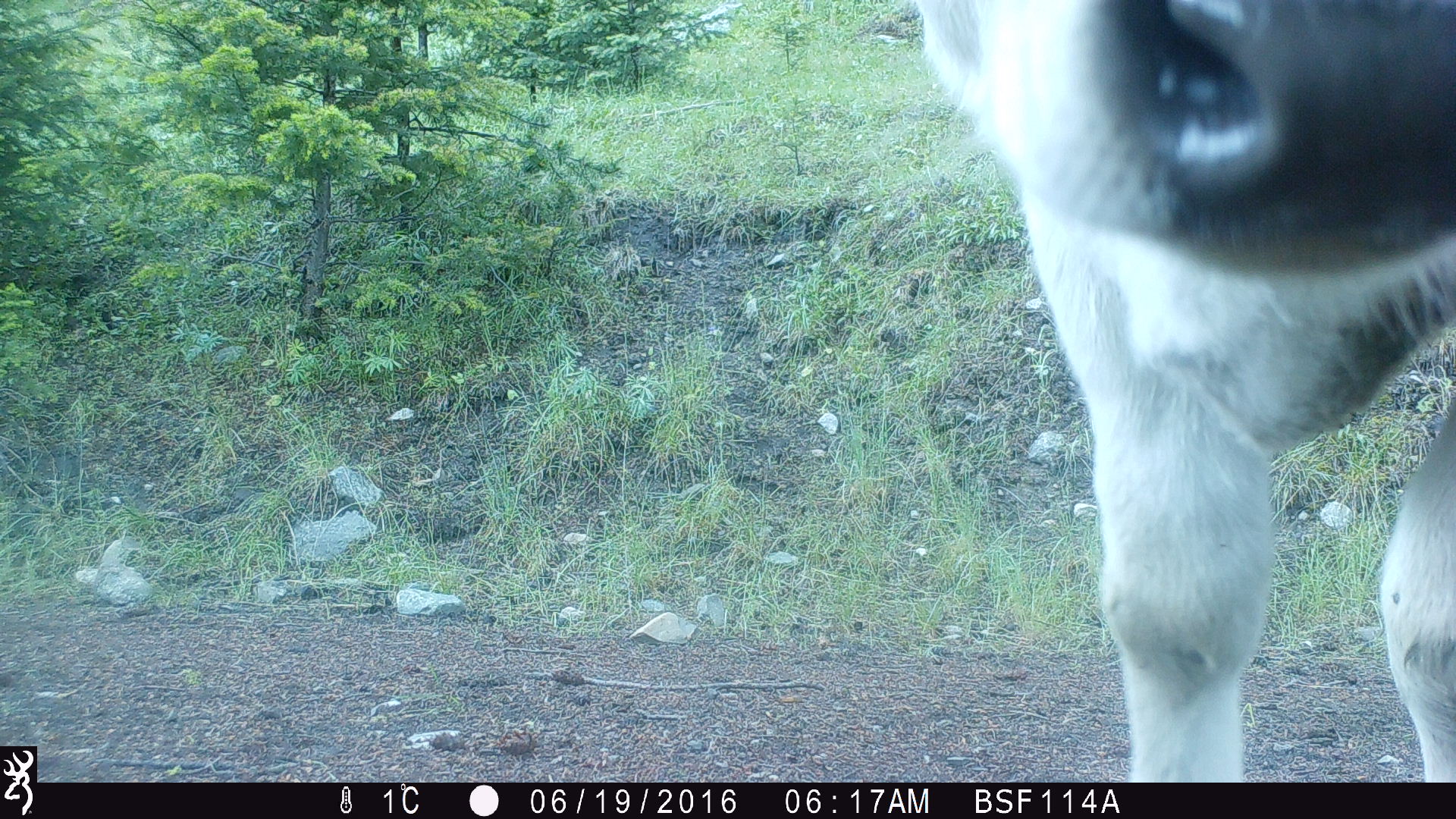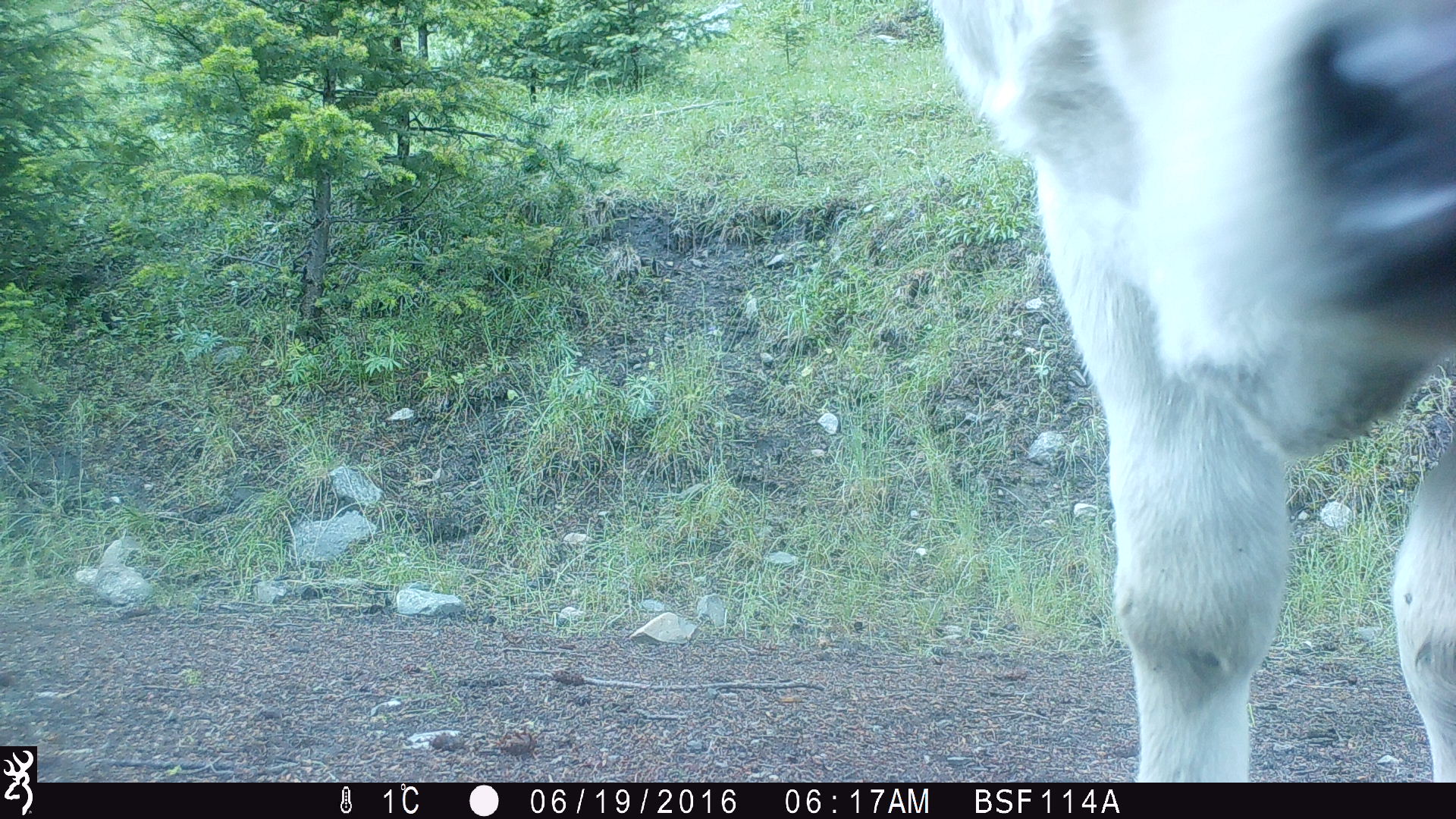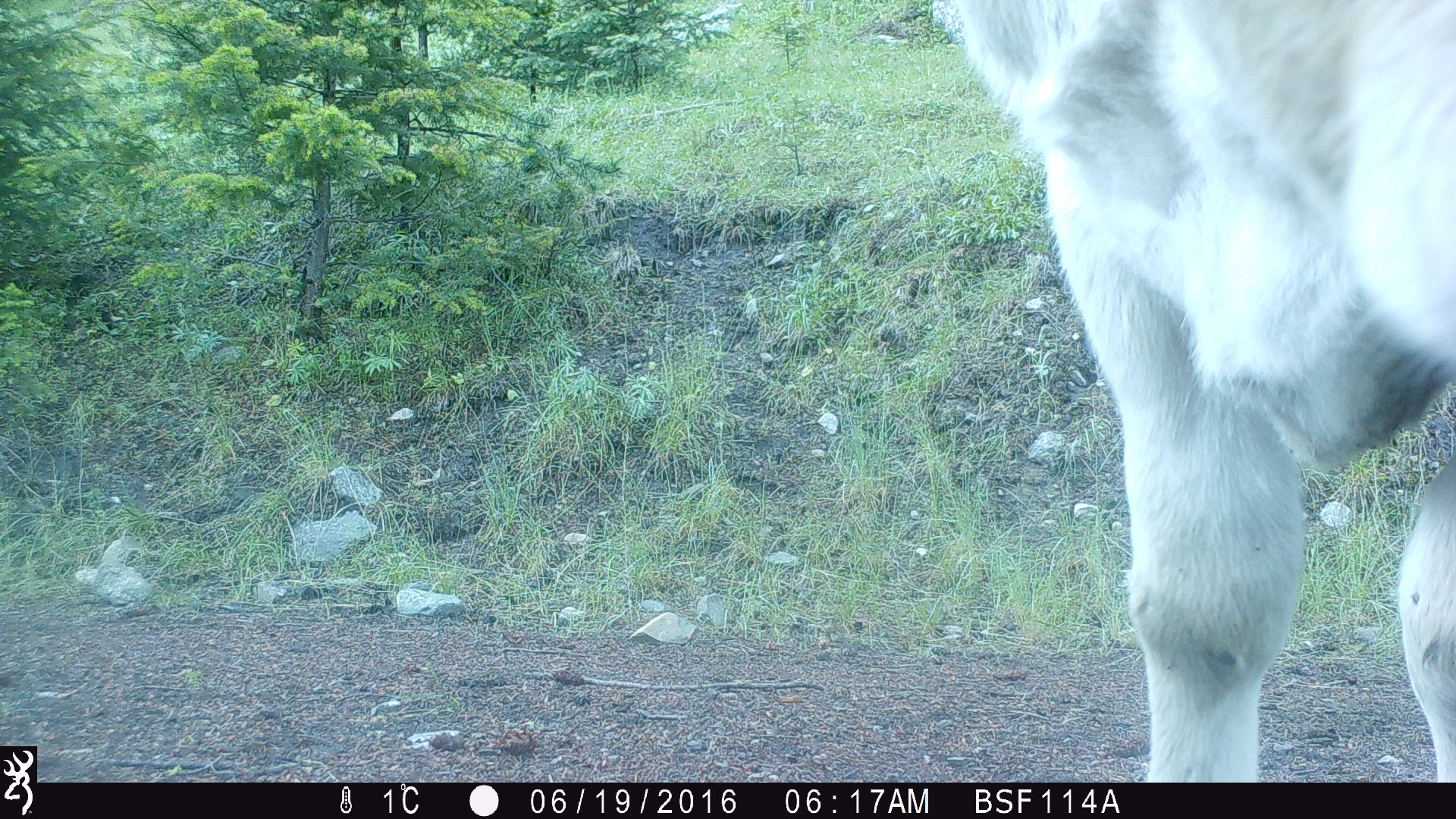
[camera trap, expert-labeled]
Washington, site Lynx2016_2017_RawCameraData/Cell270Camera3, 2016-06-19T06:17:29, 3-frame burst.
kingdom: Animalia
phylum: Chordata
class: Mammalia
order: Artiodactyla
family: Bovidae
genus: Bos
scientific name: Bos taurus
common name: domestic cattle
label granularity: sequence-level